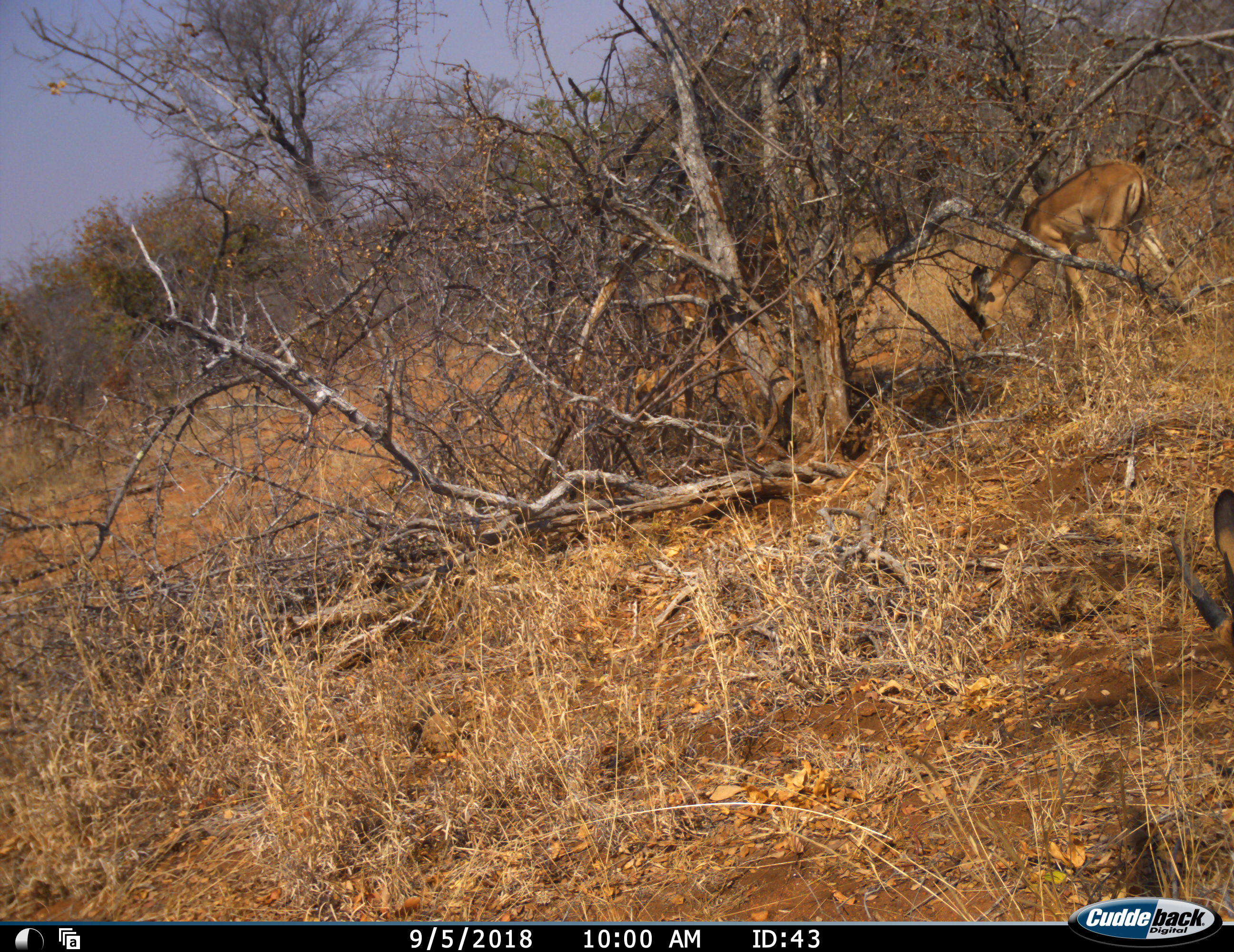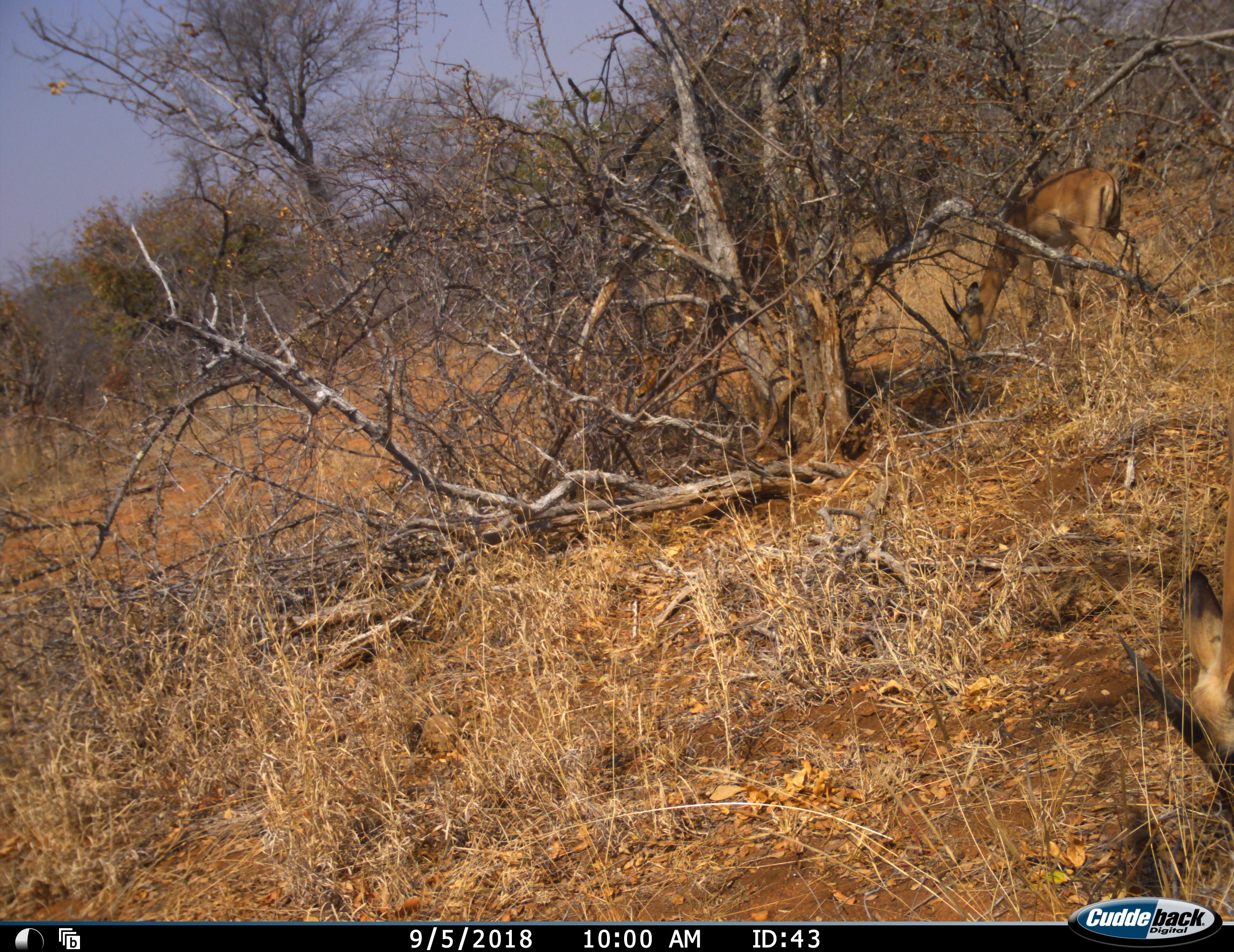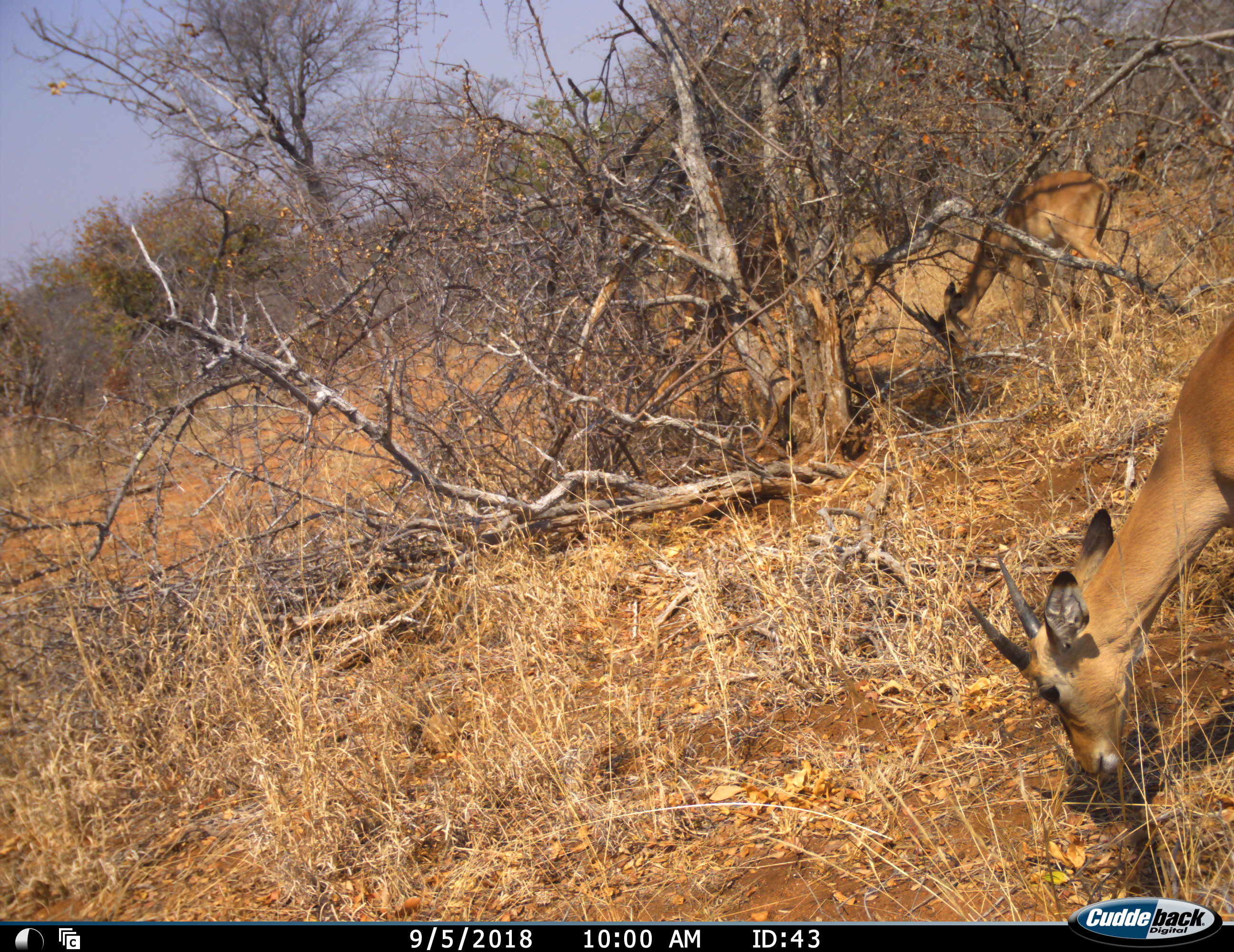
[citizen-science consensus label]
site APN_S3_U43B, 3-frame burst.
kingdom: Animalia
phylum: Chordata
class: Mammalia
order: Artiodactyla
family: Bovidae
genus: Aepyceros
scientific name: Aepyceros melampus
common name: impala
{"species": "impala (Aepyceros melampus)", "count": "3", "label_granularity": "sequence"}